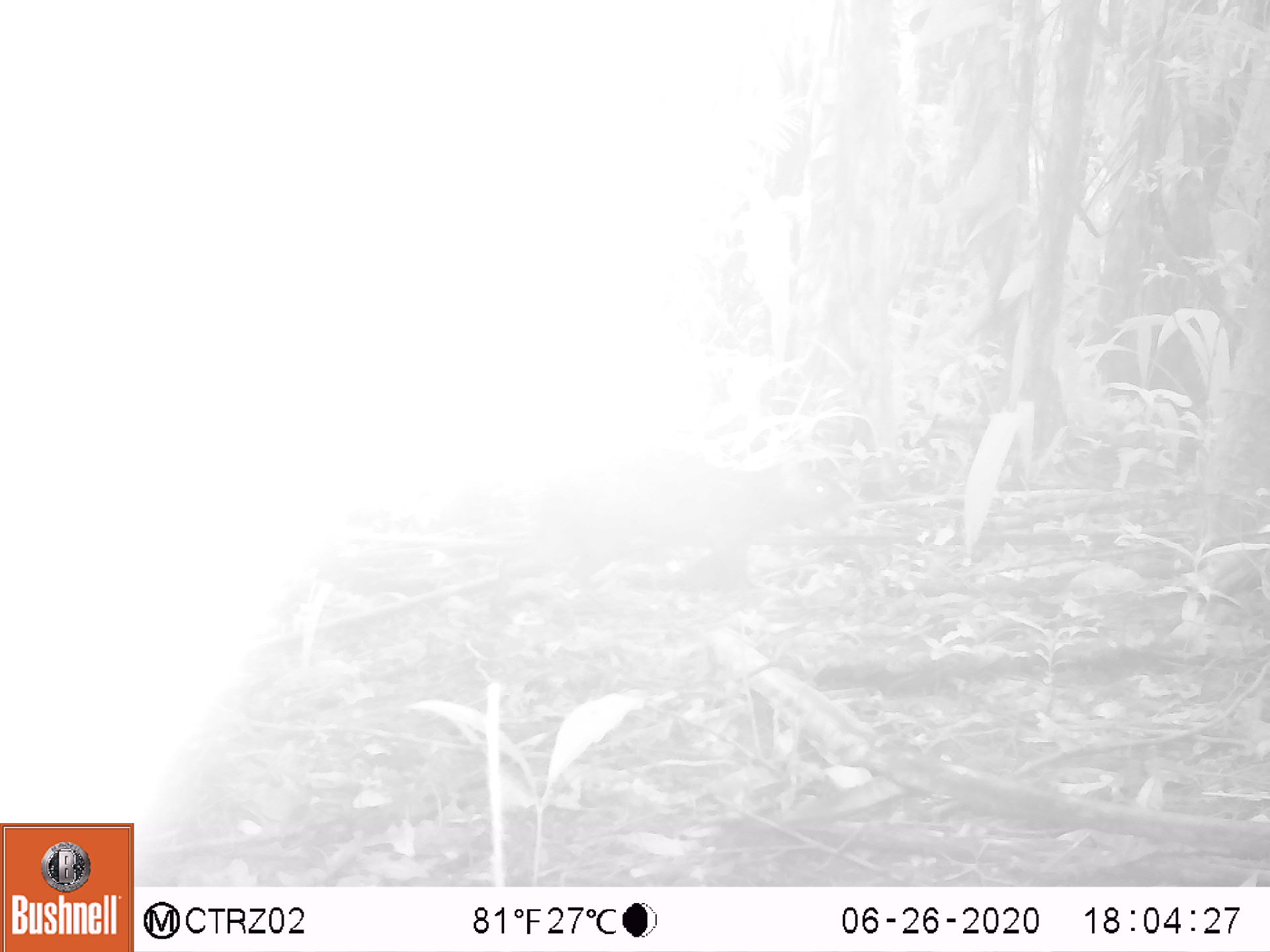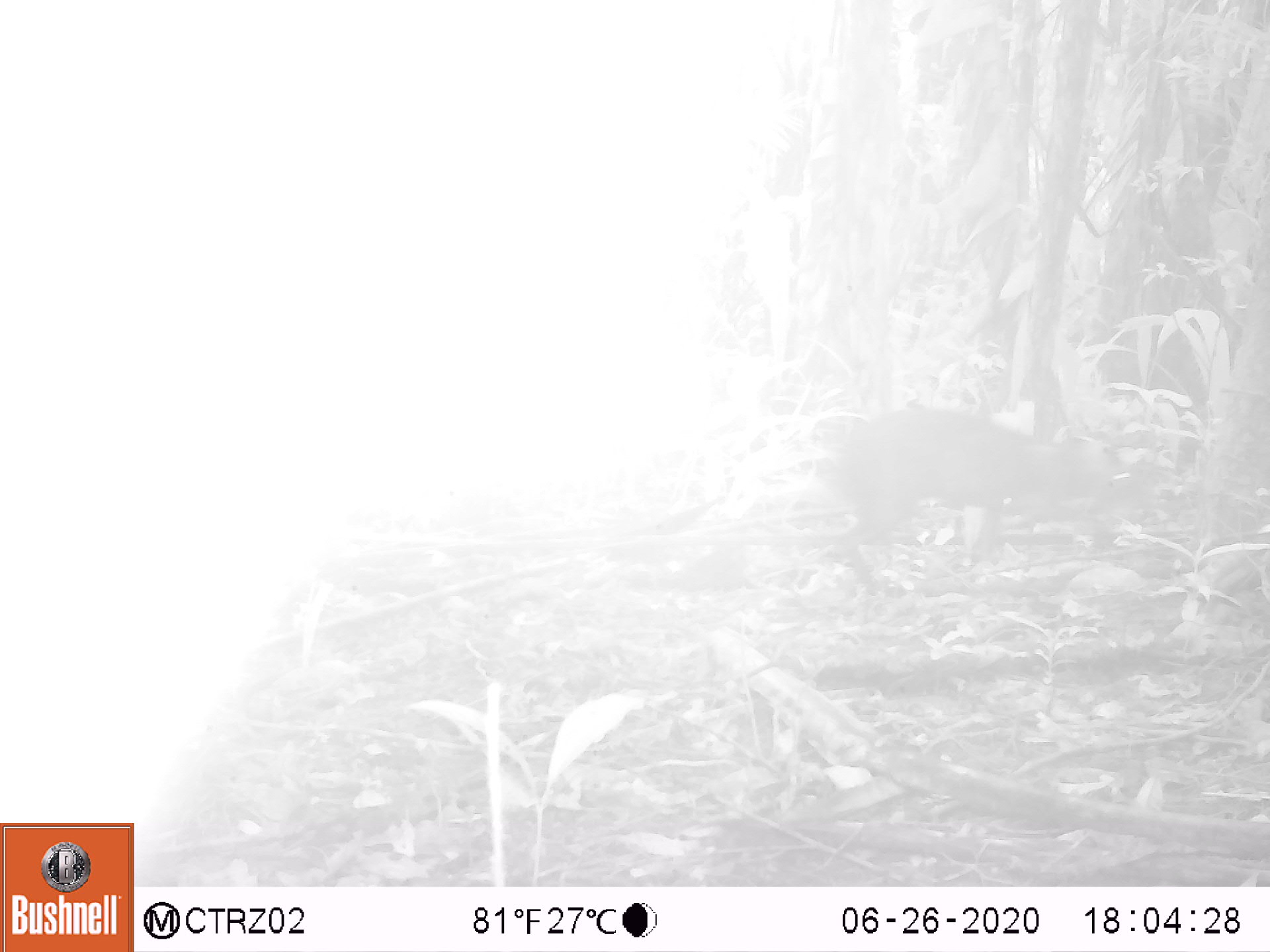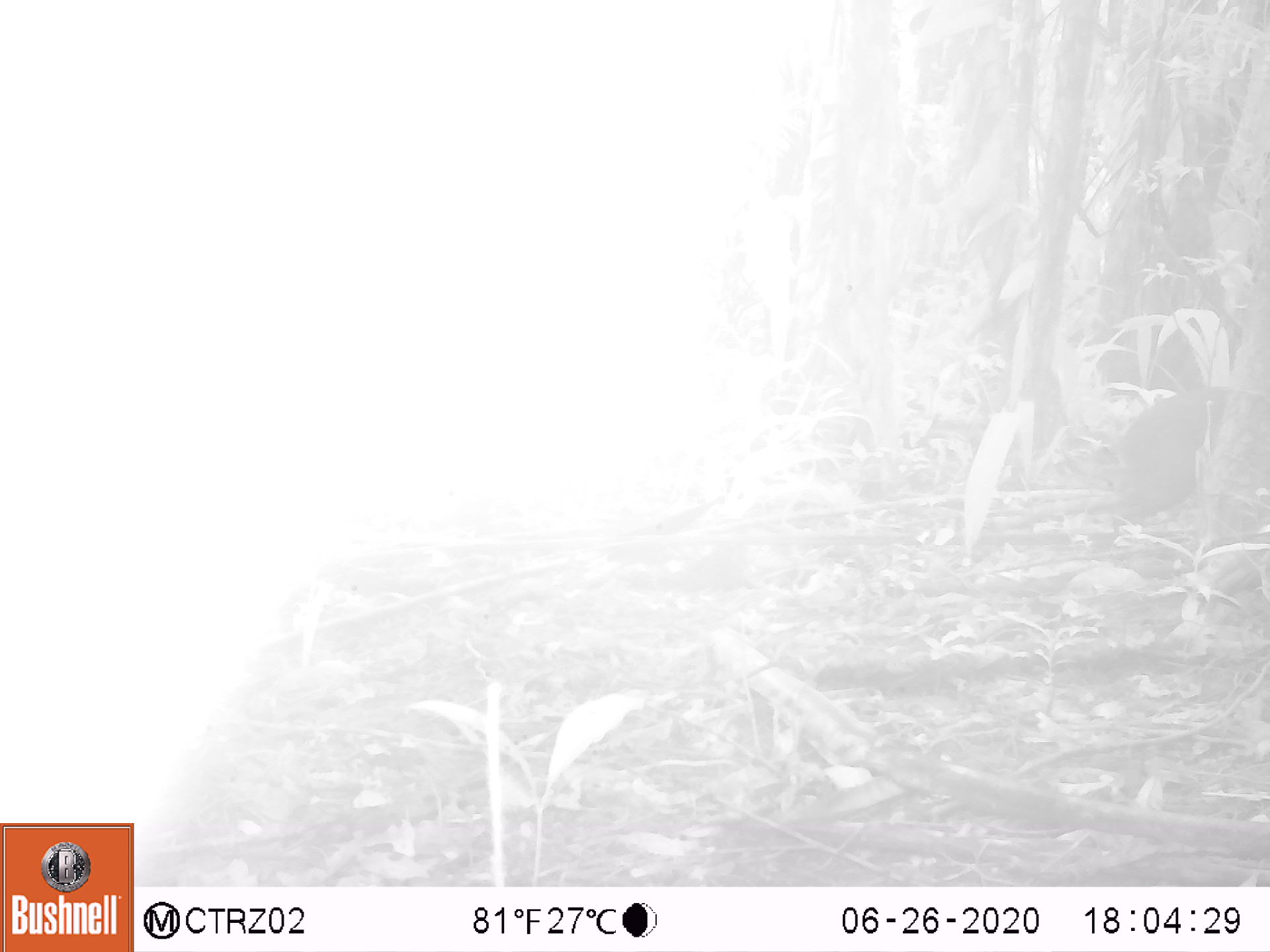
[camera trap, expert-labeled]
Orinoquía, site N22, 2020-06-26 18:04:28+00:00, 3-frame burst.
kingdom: Animalia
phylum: Chordata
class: Mammalia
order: Rodentia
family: Dasyproctidae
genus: Dasyprocta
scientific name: Dasyprocta fuliginosa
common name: black agouti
Black agouti (Dasyprocta fuliginosa).